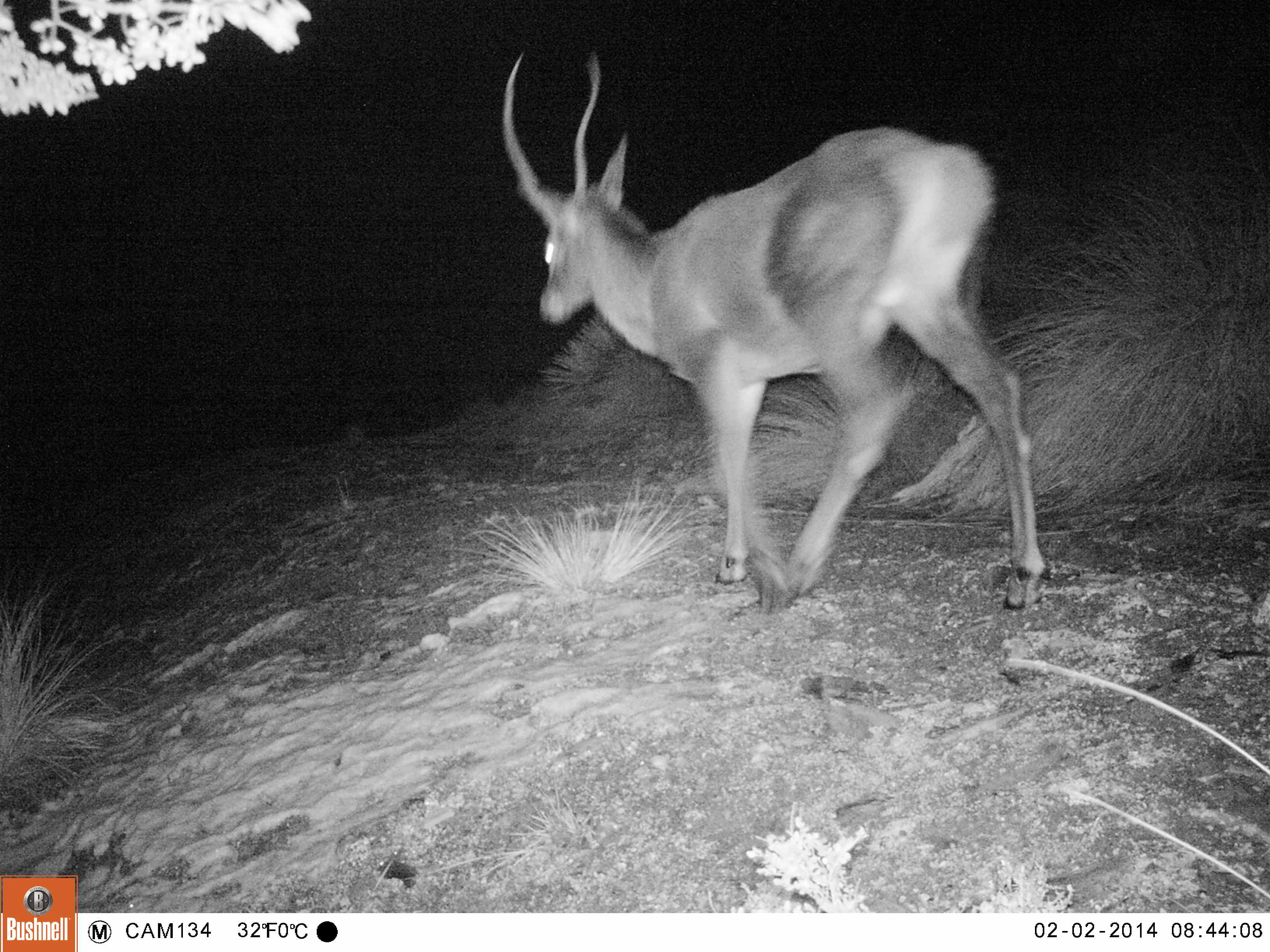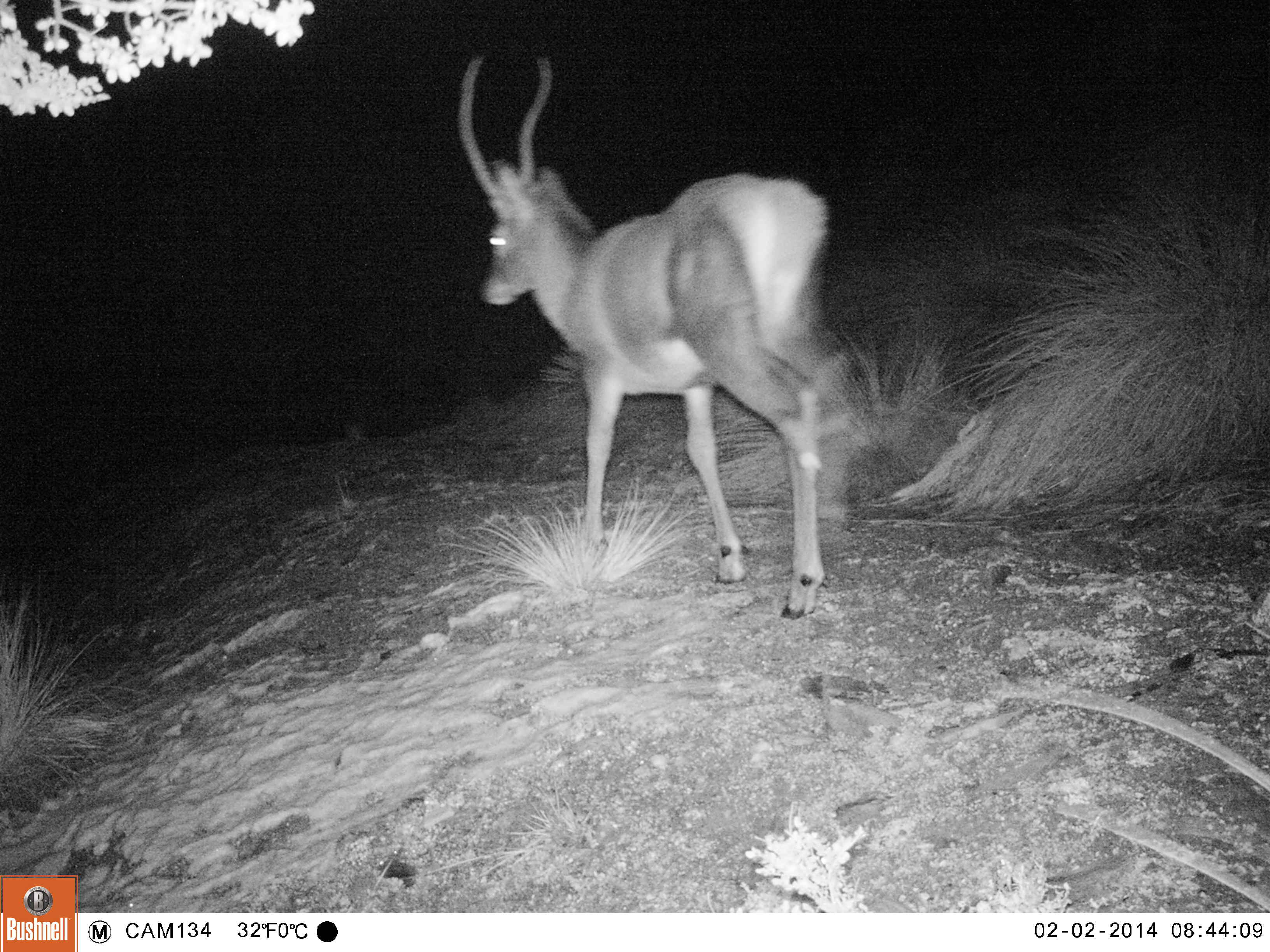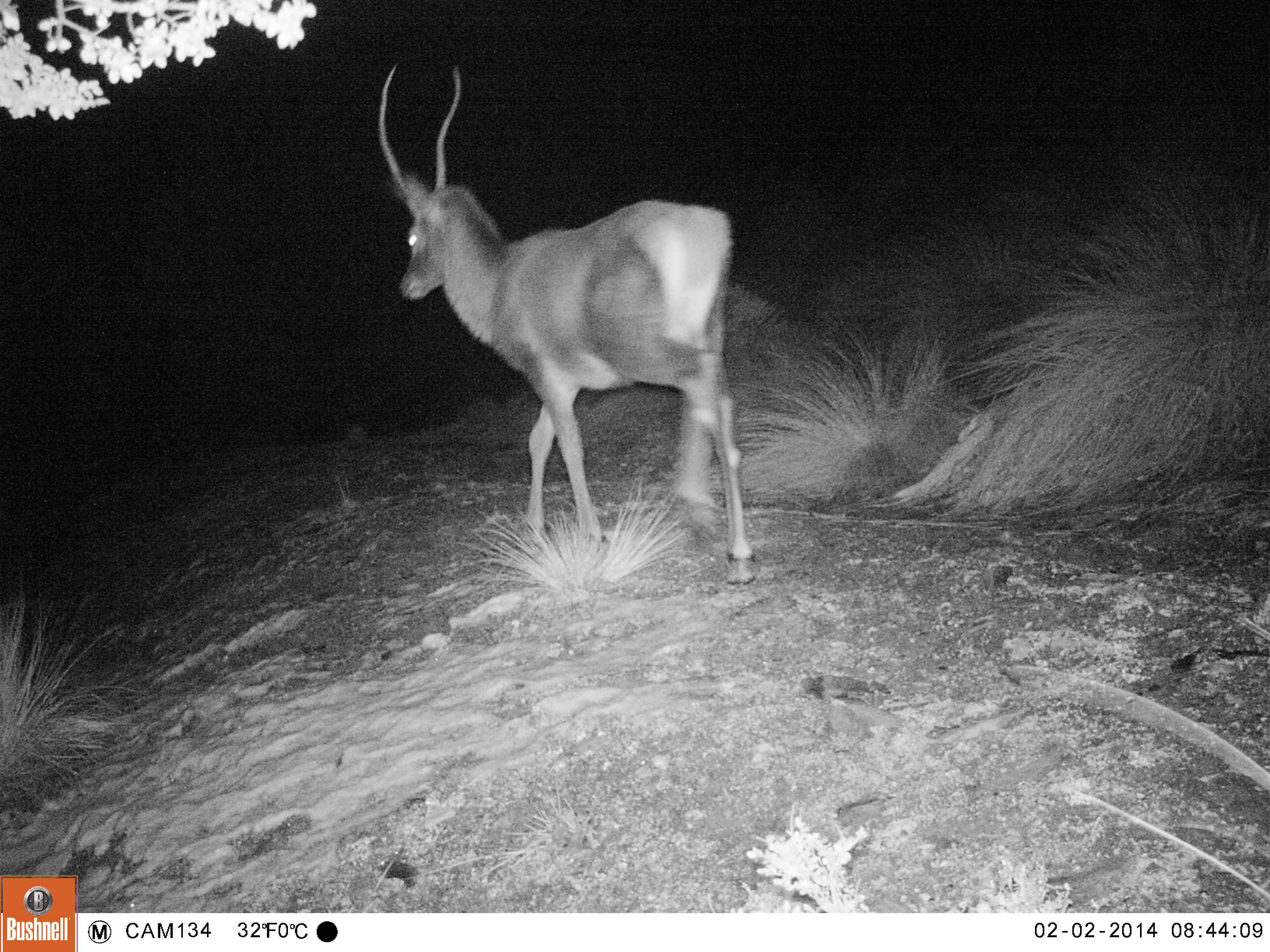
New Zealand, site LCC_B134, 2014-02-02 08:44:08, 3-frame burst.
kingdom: Animalia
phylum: Chordata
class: Mammalia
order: Artiodactyla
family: Cervidae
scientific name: Cervidae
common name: deer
Deer (Cervidae).